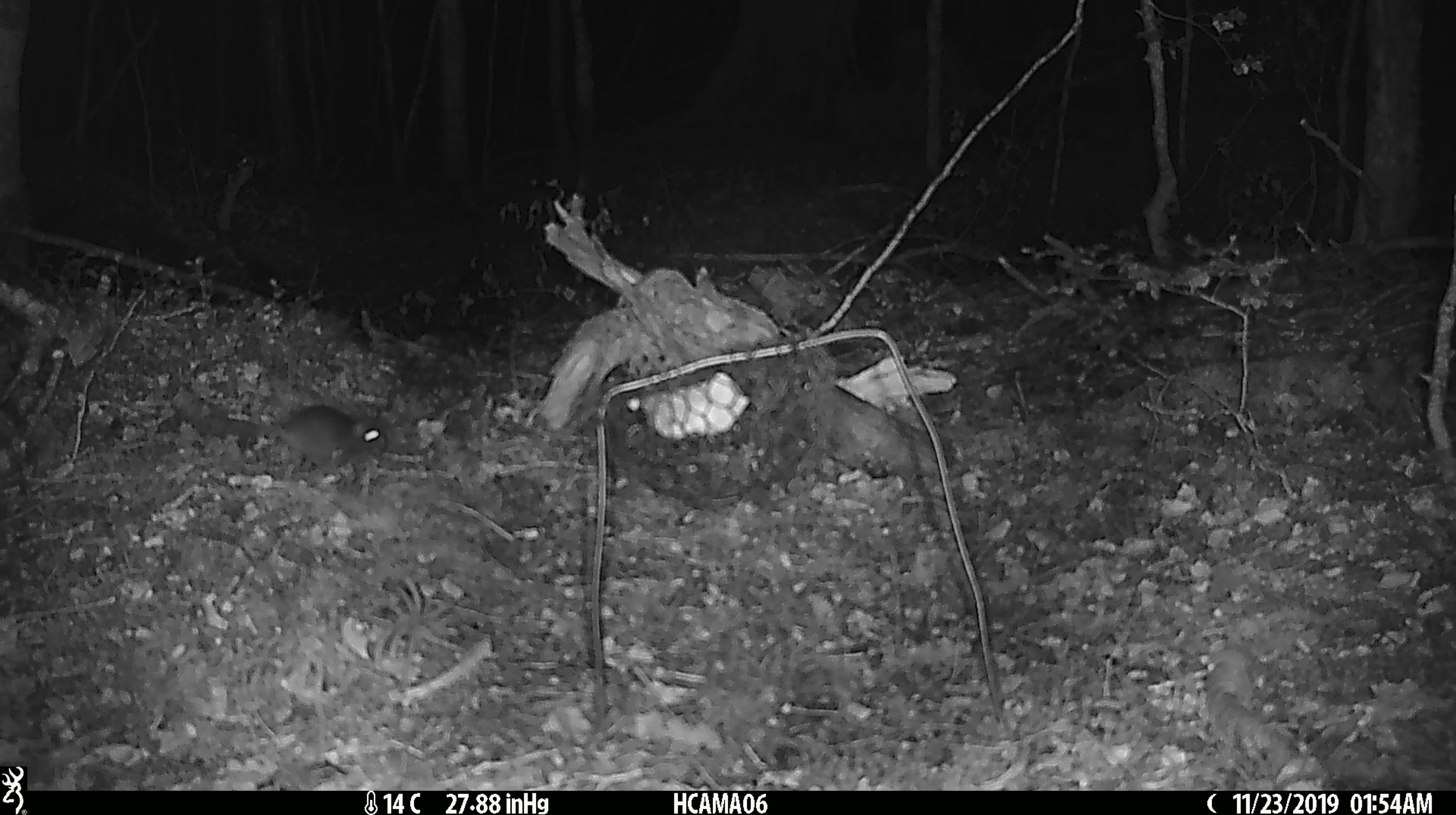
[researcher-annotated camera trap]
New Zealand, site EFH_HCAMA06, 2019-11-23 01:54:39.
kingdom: Animalia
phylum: Chordata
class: Mammalia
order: Rodentia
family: Muridae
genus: Mus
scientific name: Mus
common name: mouse